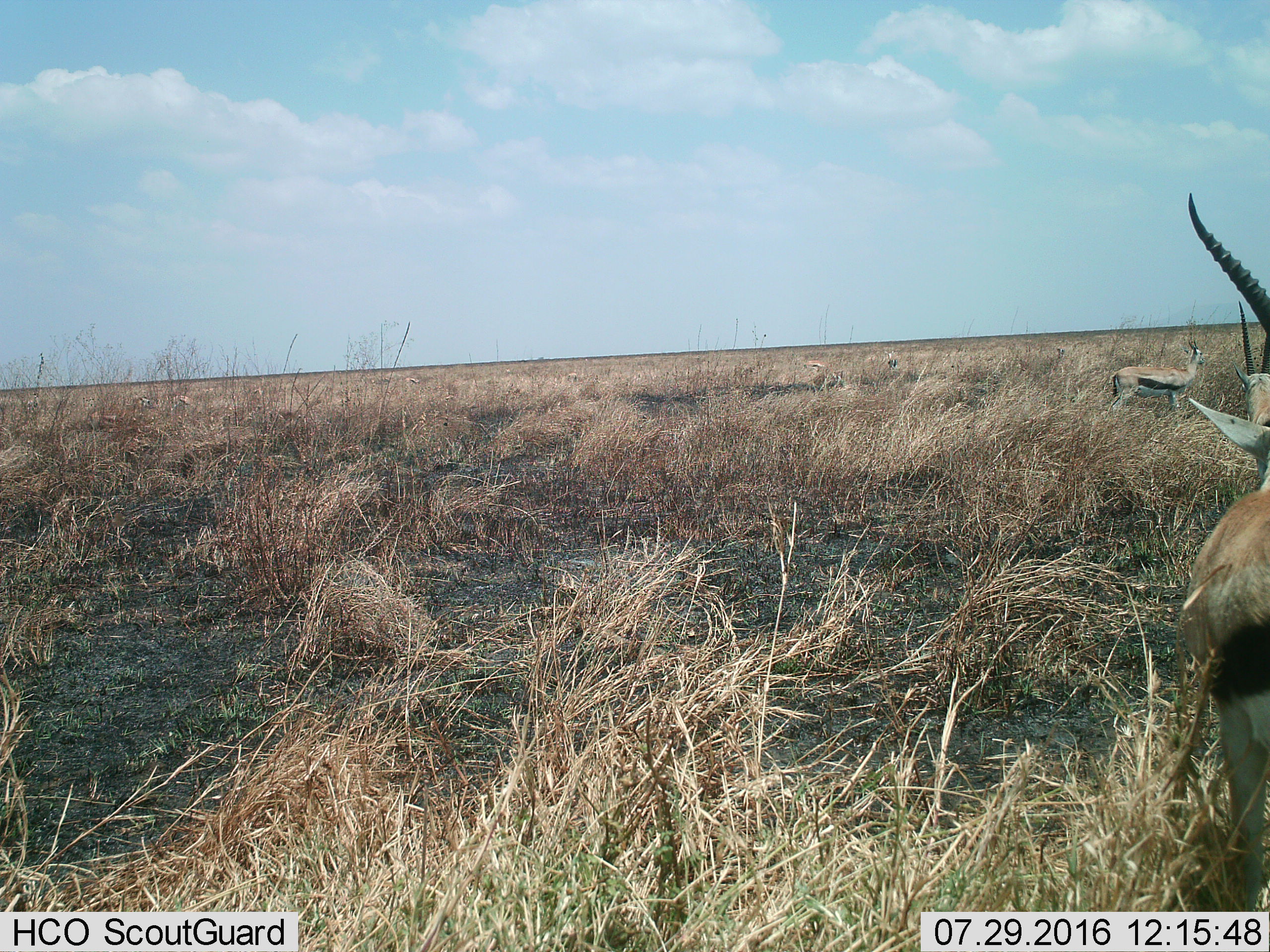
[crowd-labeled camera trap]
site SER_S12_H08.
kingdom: Animalia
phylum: Chordata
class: Mammalia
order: Artiodactyla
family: Bovidae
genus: Eudorcas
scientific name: Eudorcas thomsonii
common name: thomson's gazelle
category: gazellethomsons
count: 10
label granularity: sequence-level